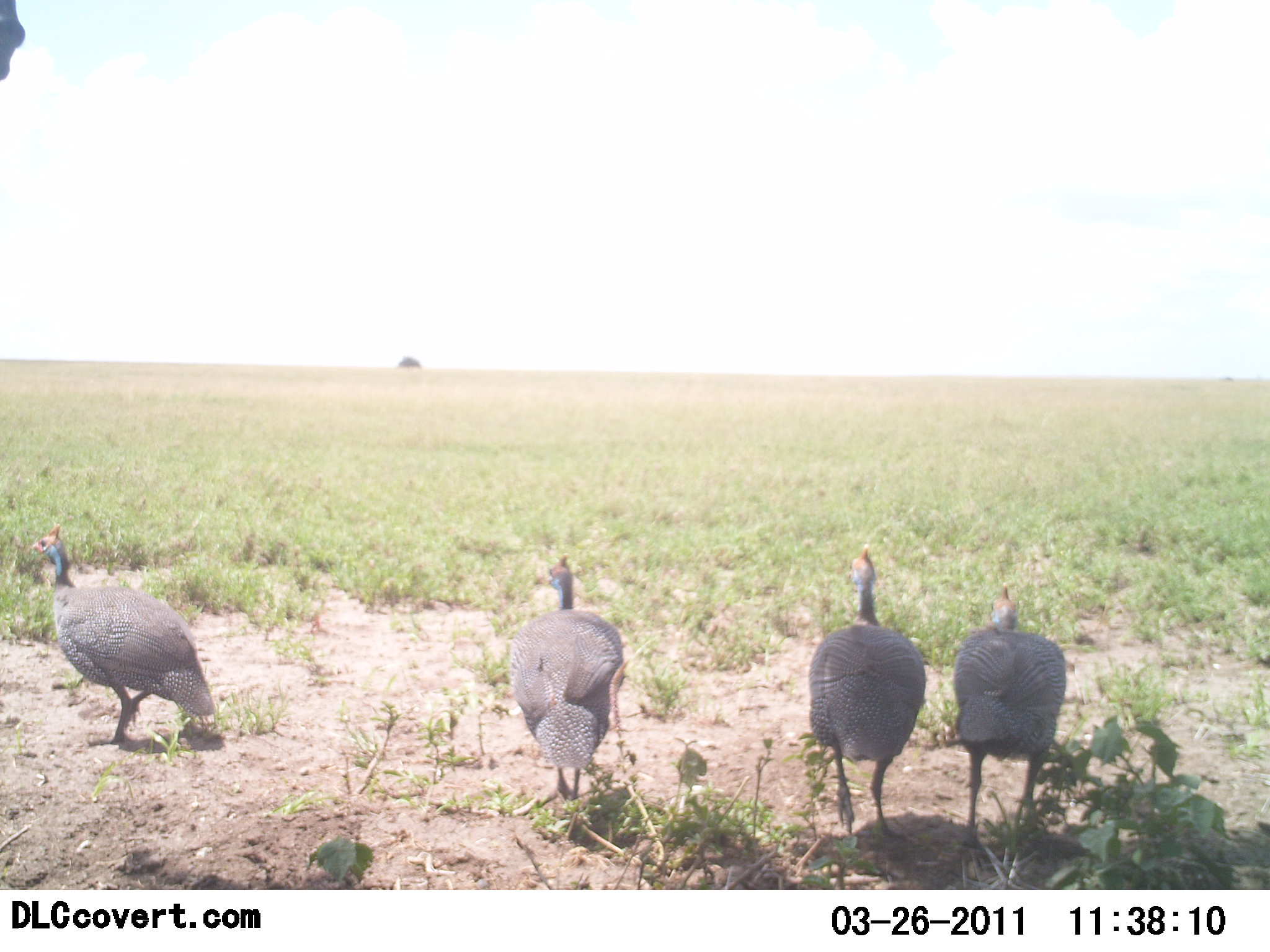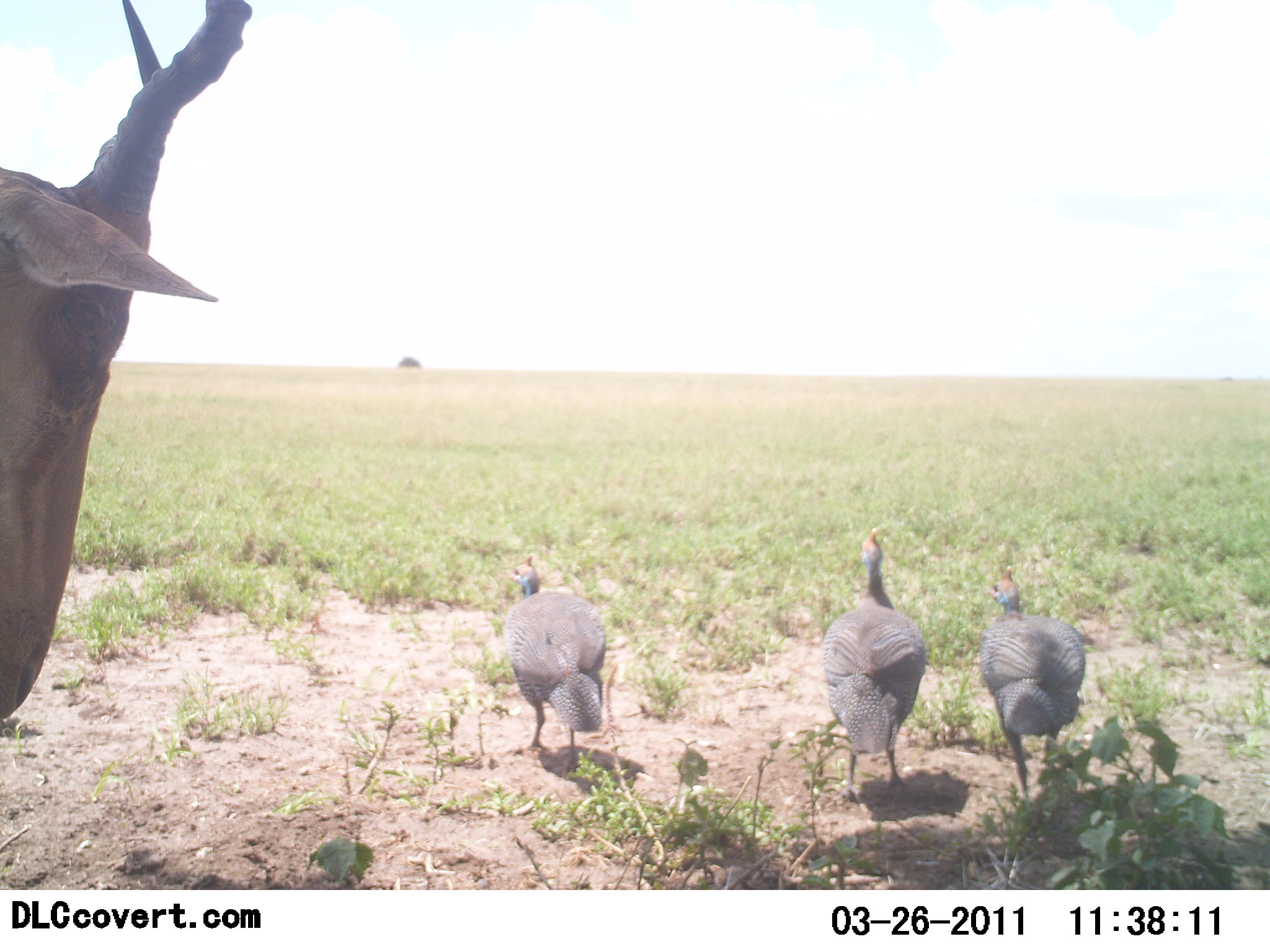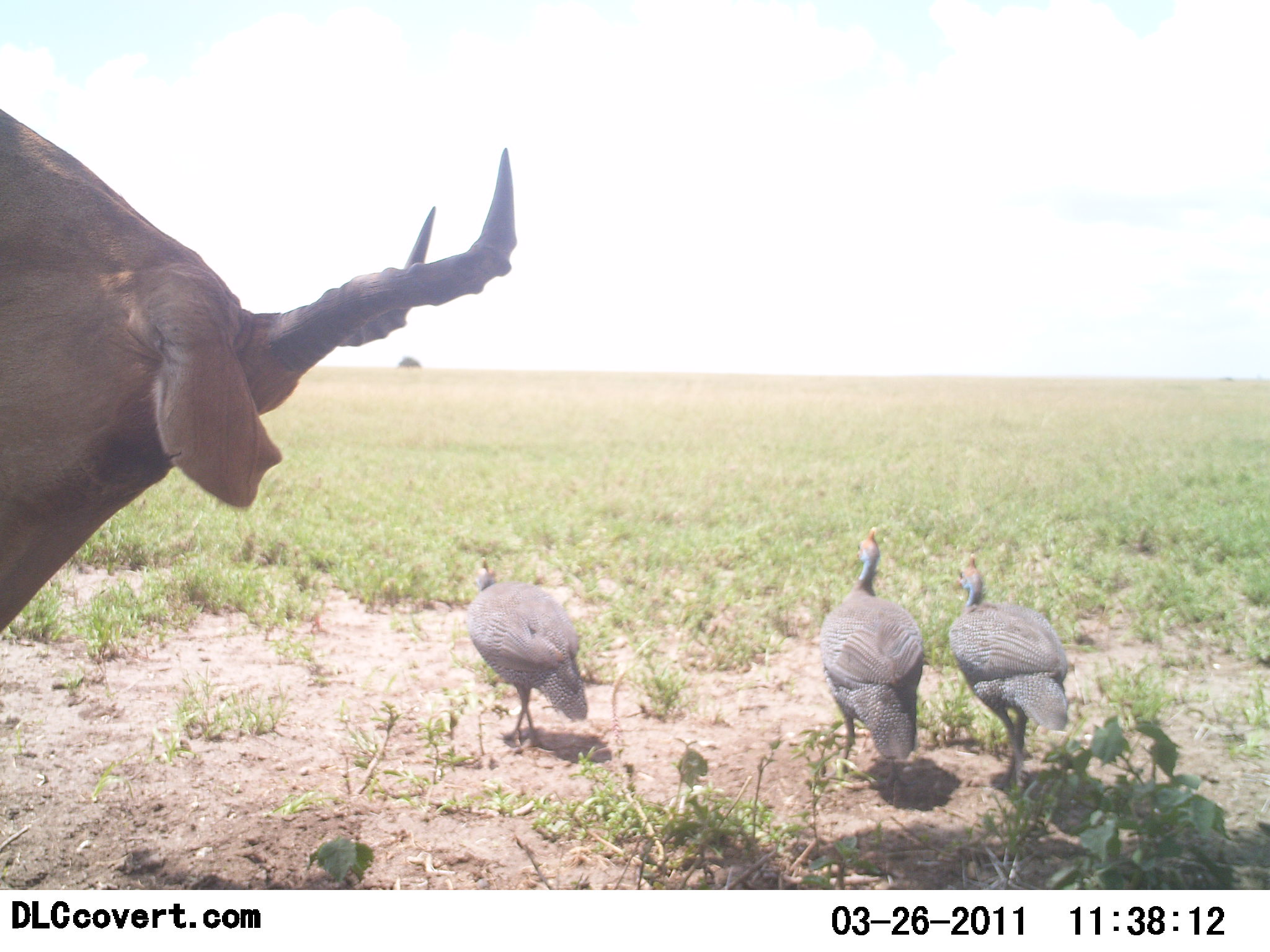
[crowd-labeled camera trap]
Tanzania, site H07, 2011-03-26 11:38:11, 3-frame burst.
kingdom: Animalia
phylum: Chordata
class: Aves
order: Galliformes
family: Numididae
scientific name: Numididae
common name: guinea fowl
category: guineafowl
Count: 4.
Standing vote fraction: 29%.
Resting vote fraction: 0%.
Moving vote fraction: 76%.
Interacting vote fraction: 0%.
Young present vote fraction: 0%.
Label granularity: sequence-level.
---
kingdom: Animalia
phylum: Chordata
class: Mammalia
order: Artiodactyla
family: Bovidae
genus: Alcelaphus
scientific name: Alcelaphus buselaphus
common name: hartebeest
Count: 1.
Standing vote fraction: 82%.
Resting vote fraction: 0%.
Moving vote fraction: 18%.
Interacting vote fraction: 0%.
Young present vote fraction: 0%.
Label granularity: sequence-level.